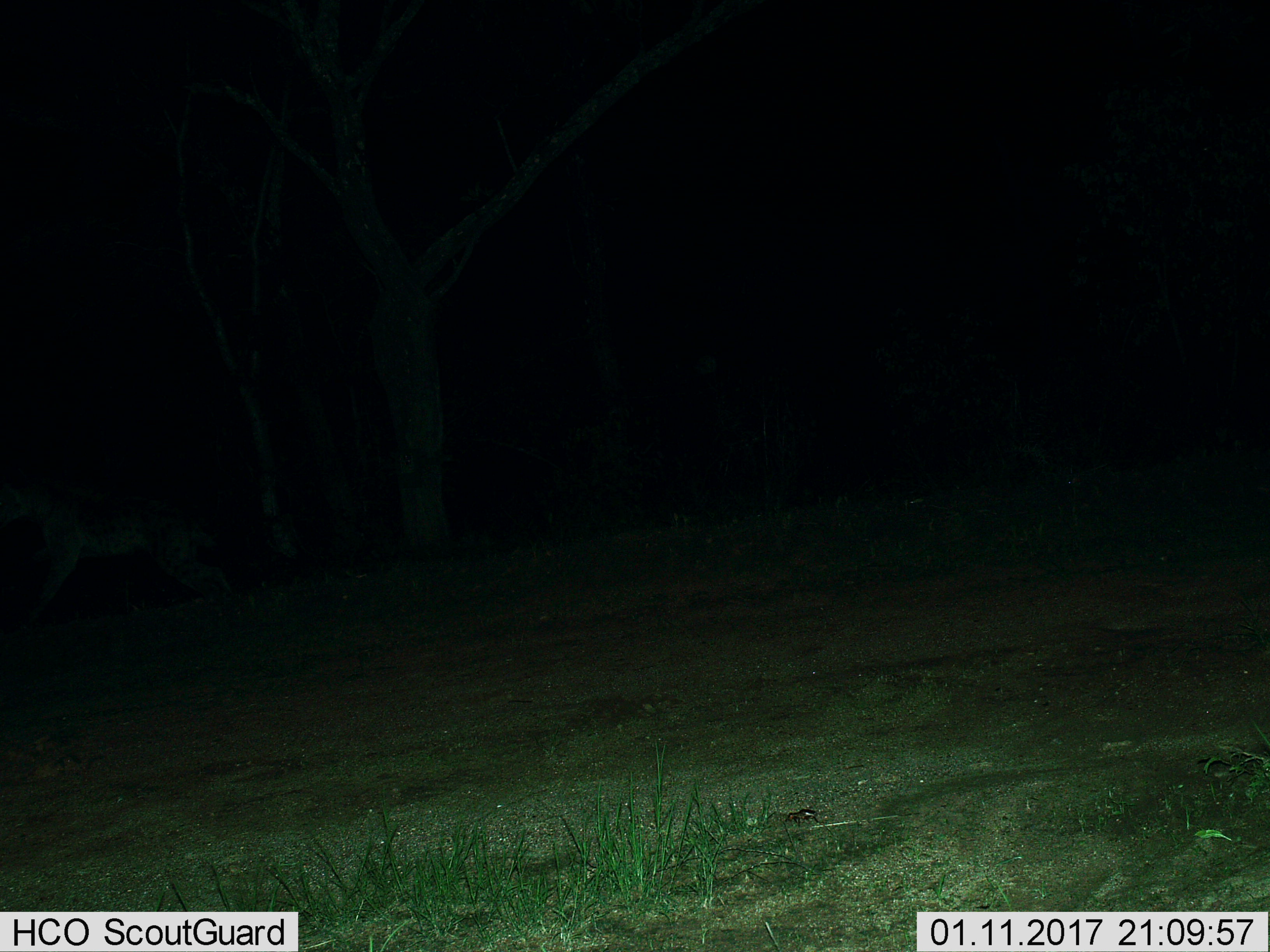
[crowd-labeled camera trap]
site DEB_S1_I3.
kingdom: Animalia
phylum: Chordata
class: Mammalia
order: Carnivora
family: Hyaenidae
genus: Crocuta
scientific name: Crocuta crocuta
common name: spotted hyena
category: hyenaspotted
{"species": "hyenaspotted (spotted hyena) (Crocuta crocuta)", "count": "1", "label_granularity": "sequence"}